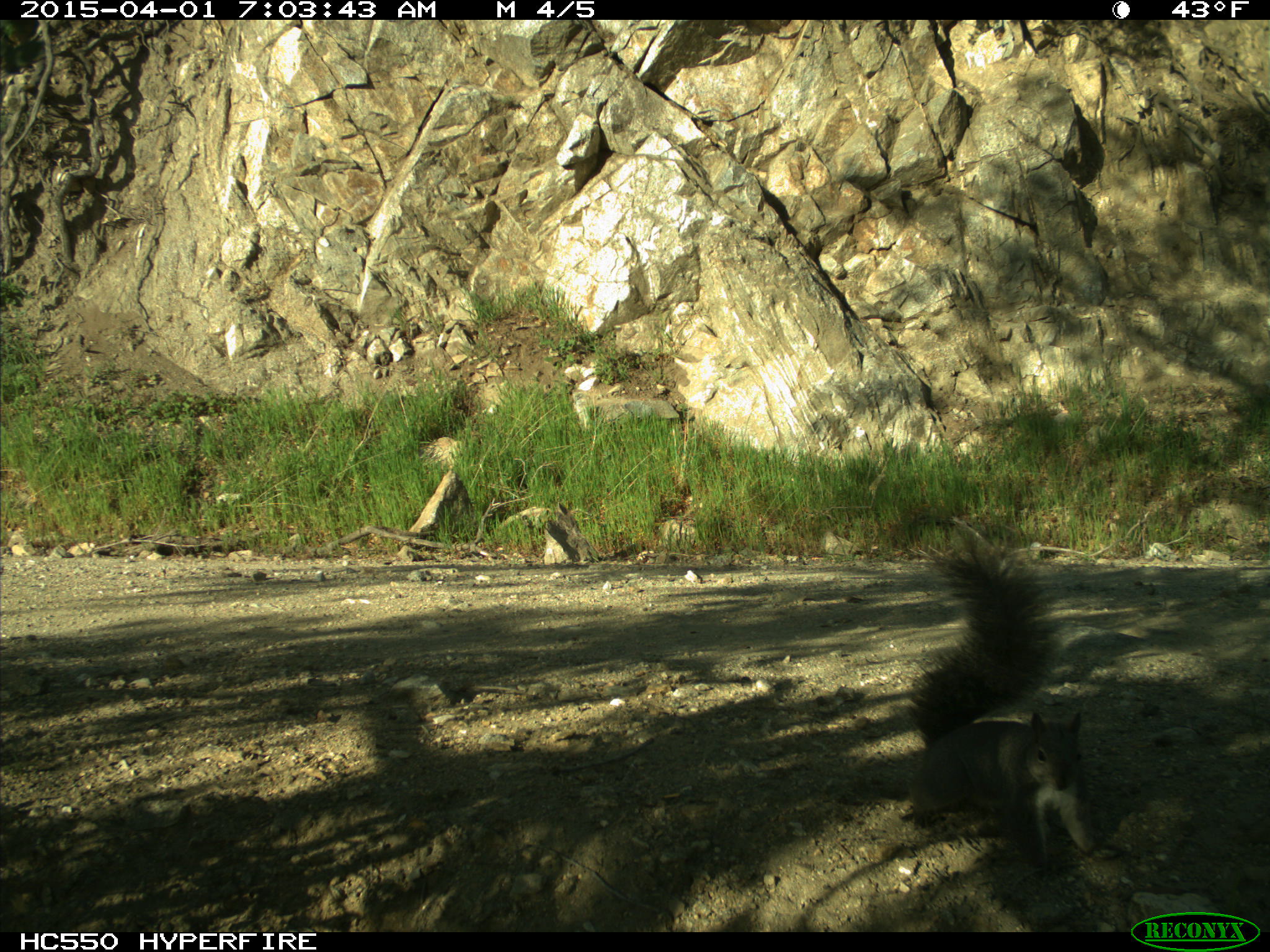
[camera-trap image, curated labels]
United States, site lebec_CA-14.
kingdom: Animalia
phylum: Chordata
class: Mammalia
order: Rodentia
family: Sciuridae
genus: Sciurus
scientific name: Sciurus carolinensis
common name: eastern gray squirrel